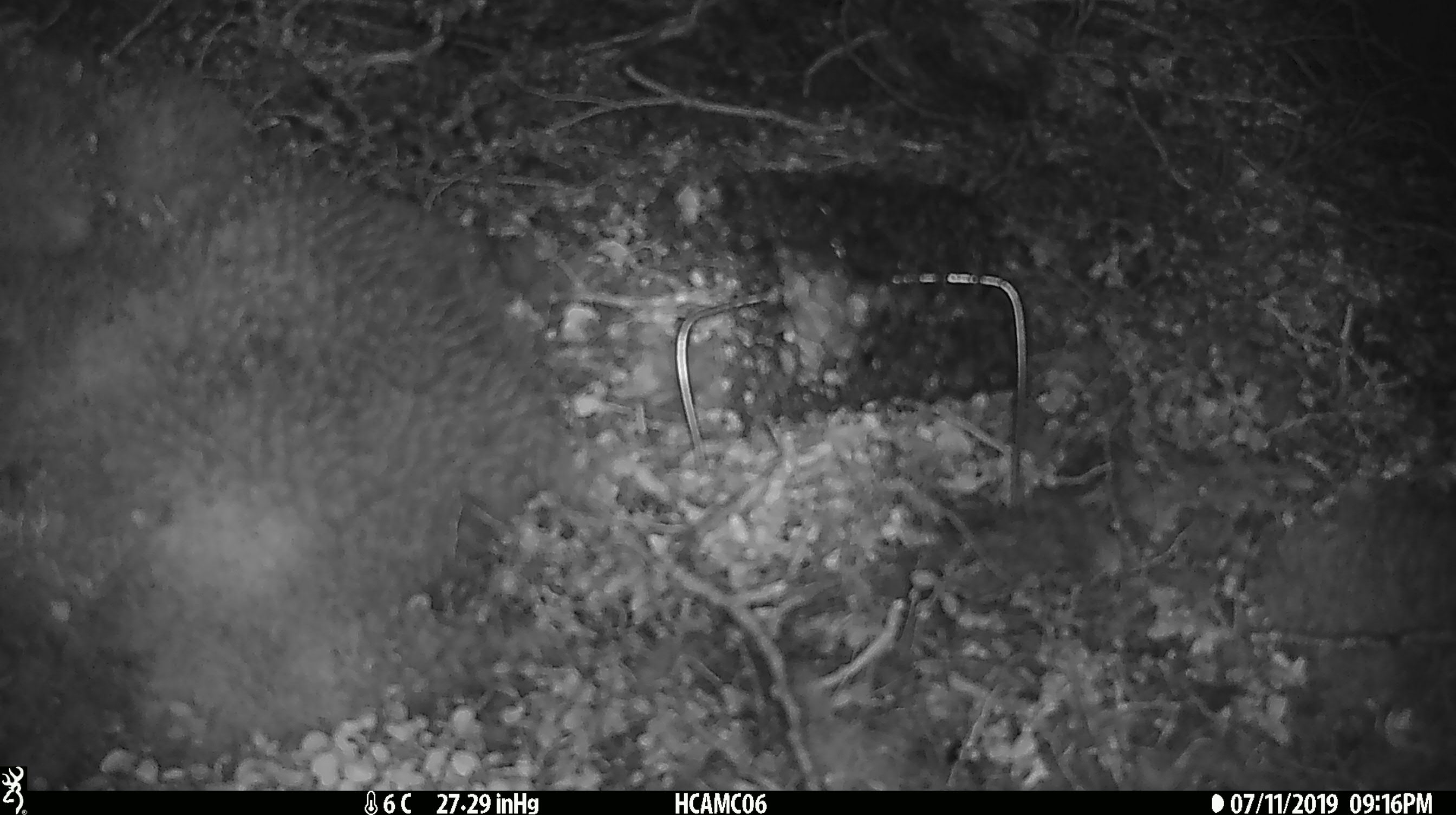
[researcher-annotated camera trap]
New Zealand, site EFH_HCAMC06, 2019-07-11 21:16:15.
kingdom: Animalia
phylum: Chordata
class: Mammalia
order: Rodentia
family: Muridae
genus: Mus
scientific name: Mus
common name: mouse